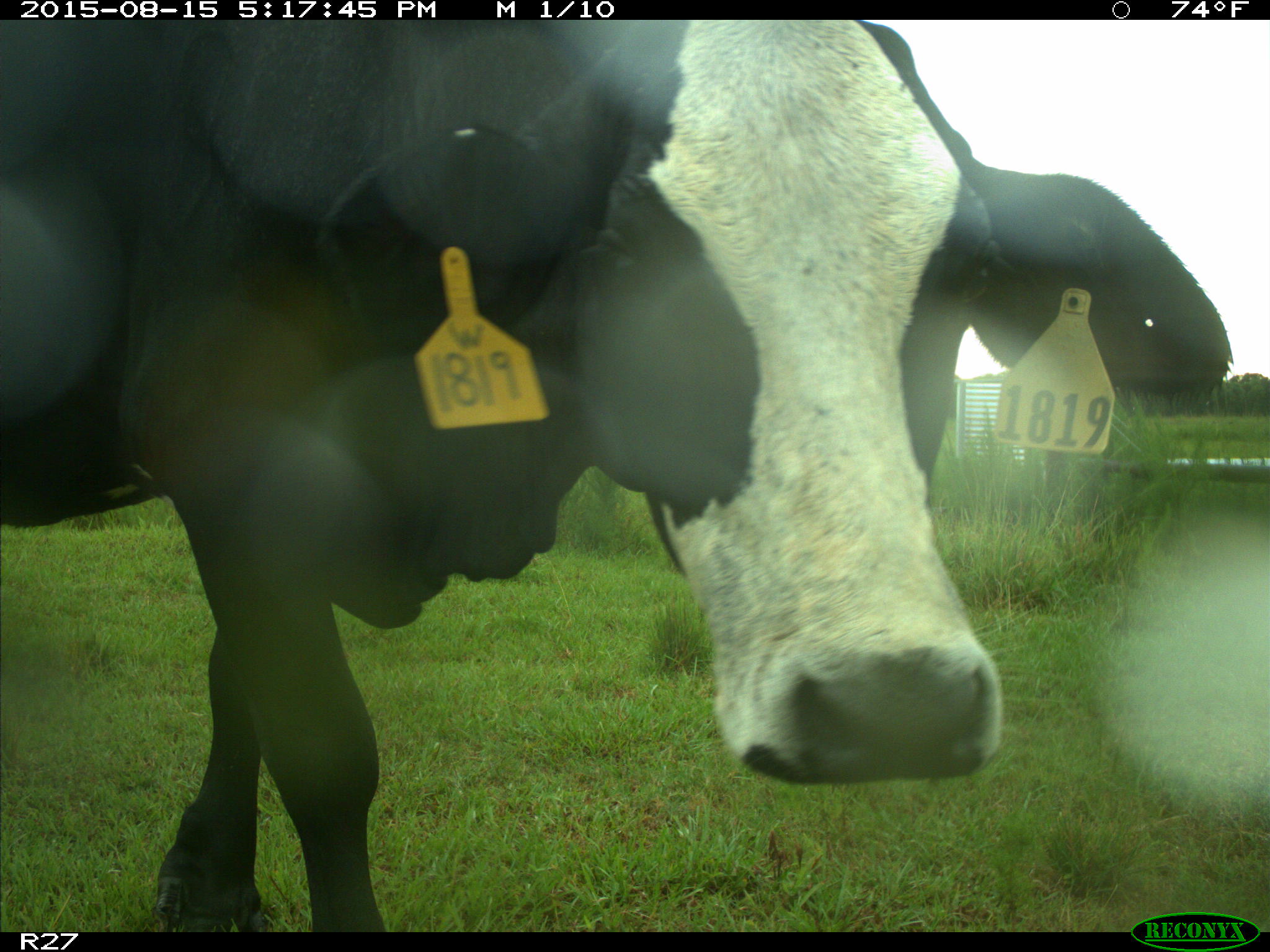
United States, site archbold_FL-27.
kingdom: Animalia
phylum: Chordata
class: Mammalia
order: Artiodactyla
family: Bovidae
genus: Bos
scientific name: Bos taurus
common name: domestic cow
Bos taurus (domestic cow).